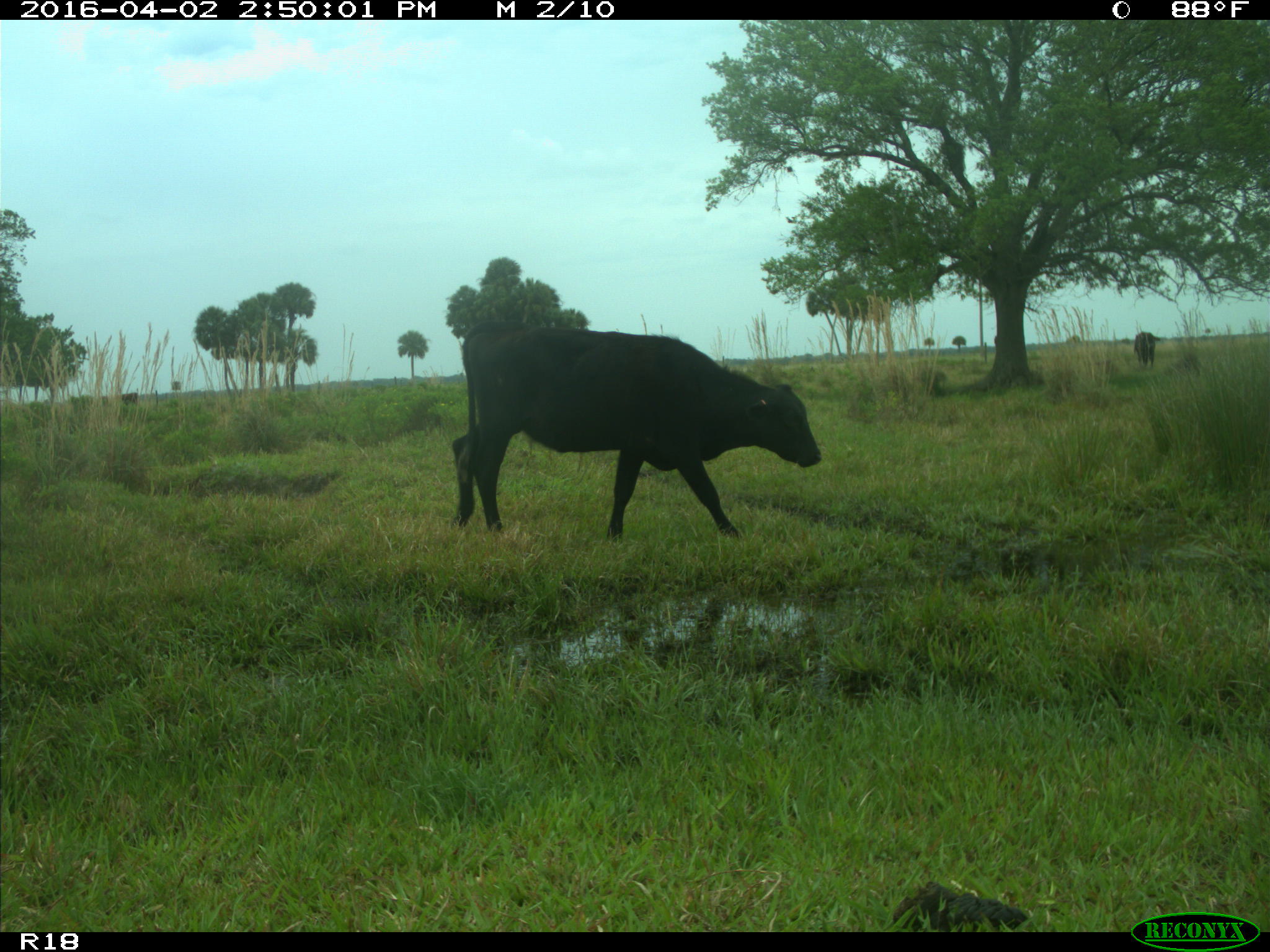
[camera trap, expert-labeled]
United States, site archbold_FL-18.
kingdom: Animalia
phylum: Chordata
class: Mammalia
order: Artiodactyla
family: Bovidae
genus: Bos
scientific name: Bos taurus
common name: domestic cow